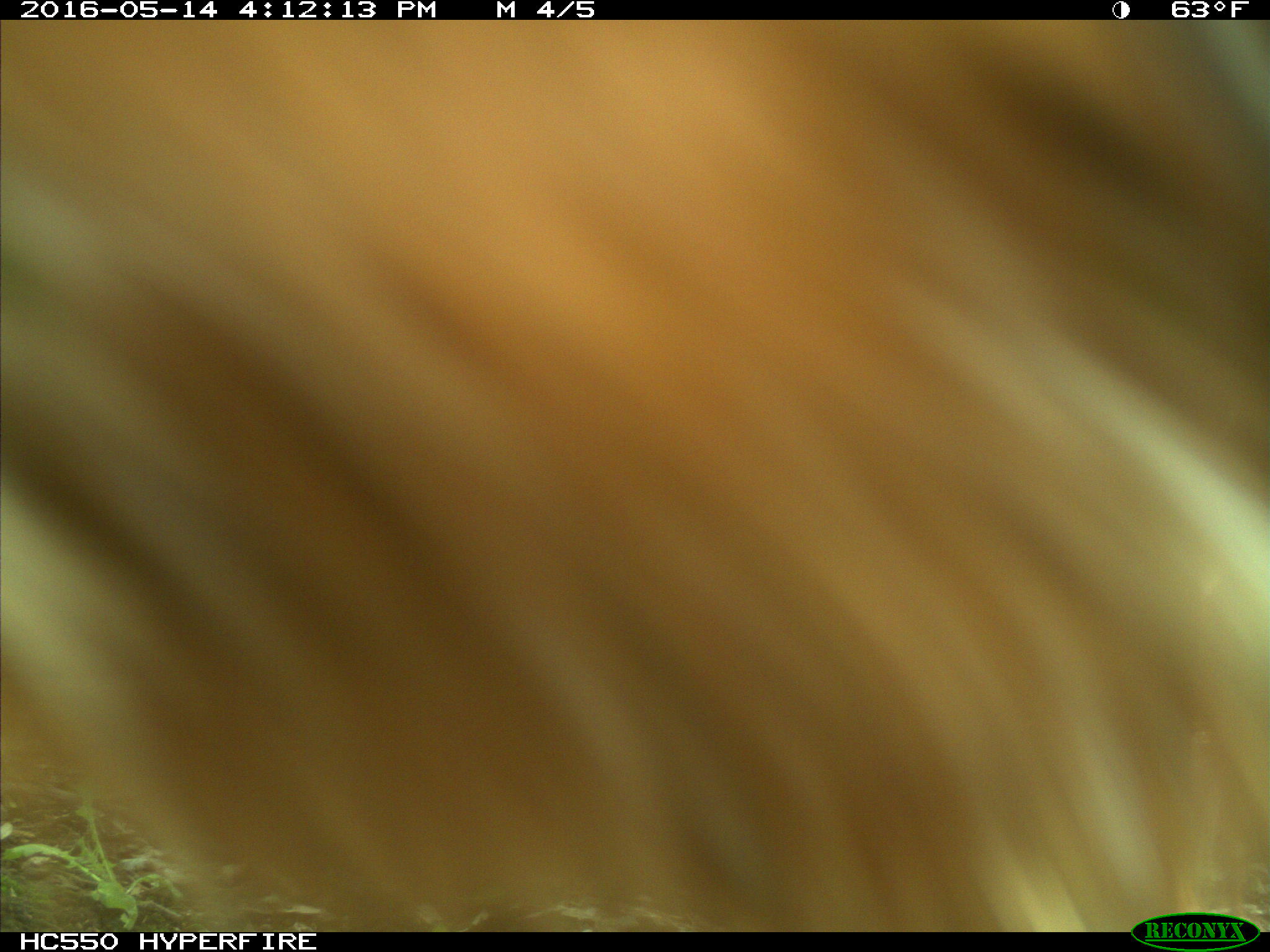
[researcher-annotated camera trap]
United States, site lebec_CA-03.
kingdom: Animalia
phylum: Chordata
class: Mammalia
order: Artiodactyla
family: Bovidae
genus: Bos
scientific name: Bos taurus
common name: domestic cow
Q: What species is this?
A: Bos taurus (domestic cow).